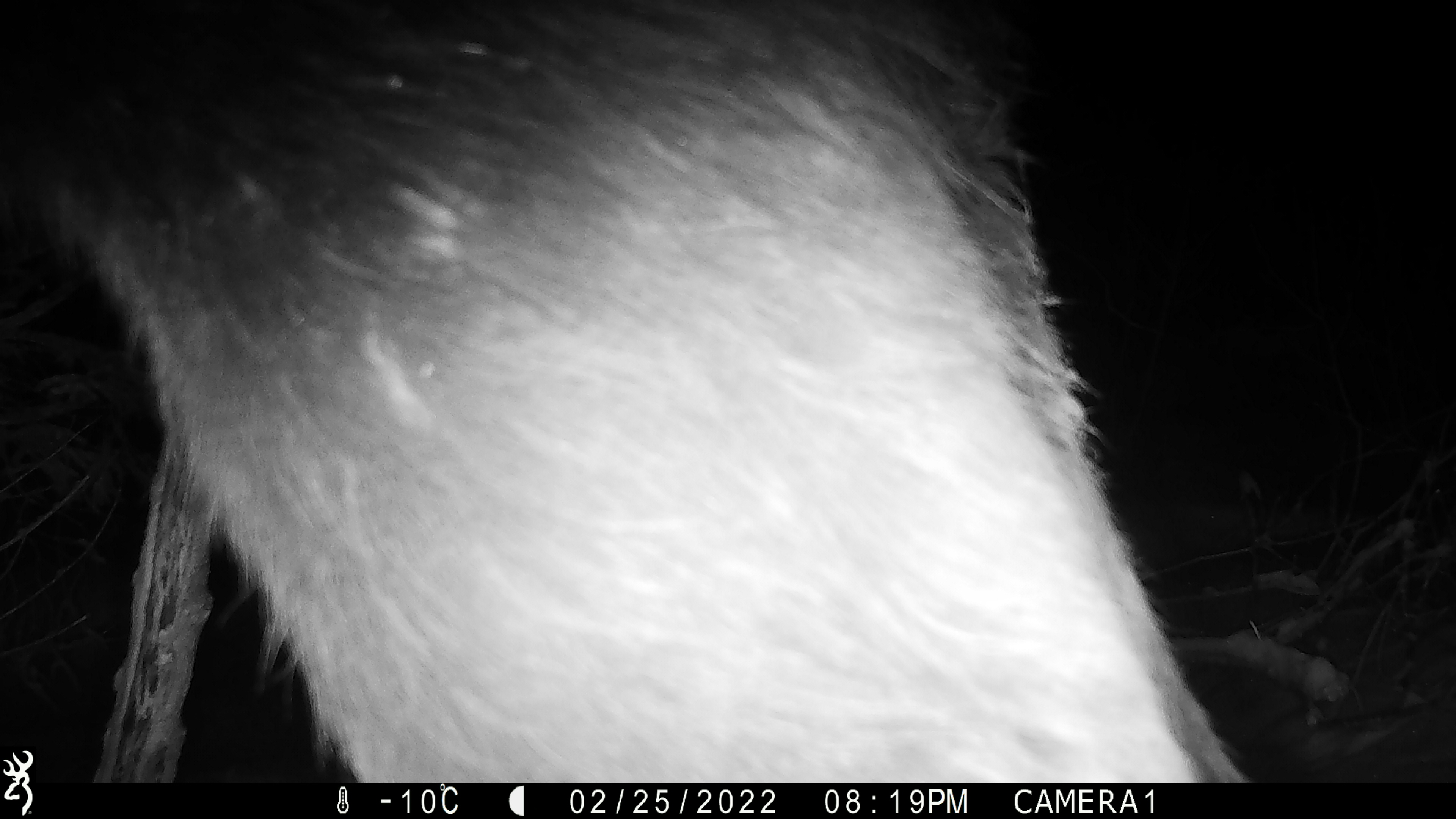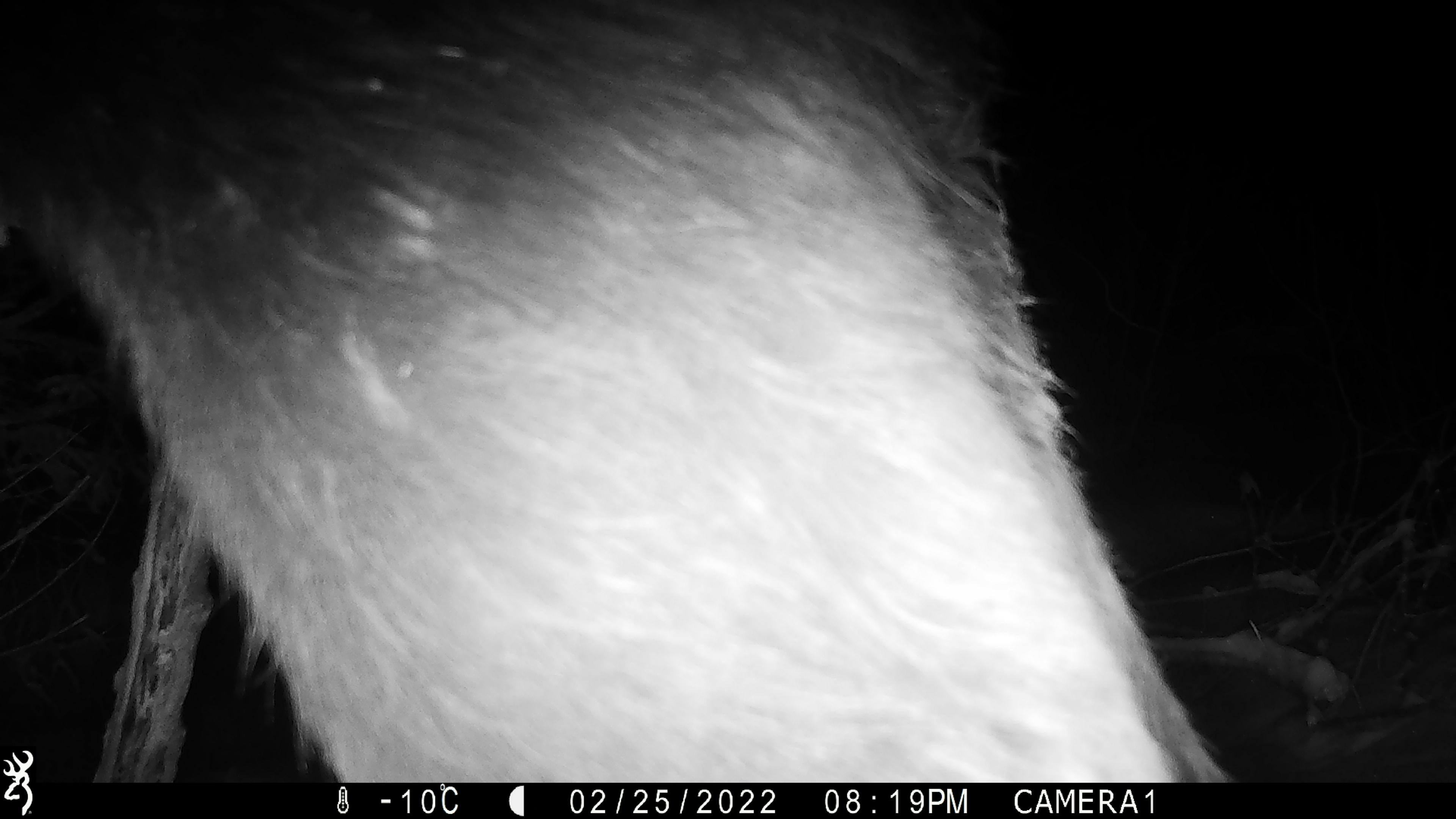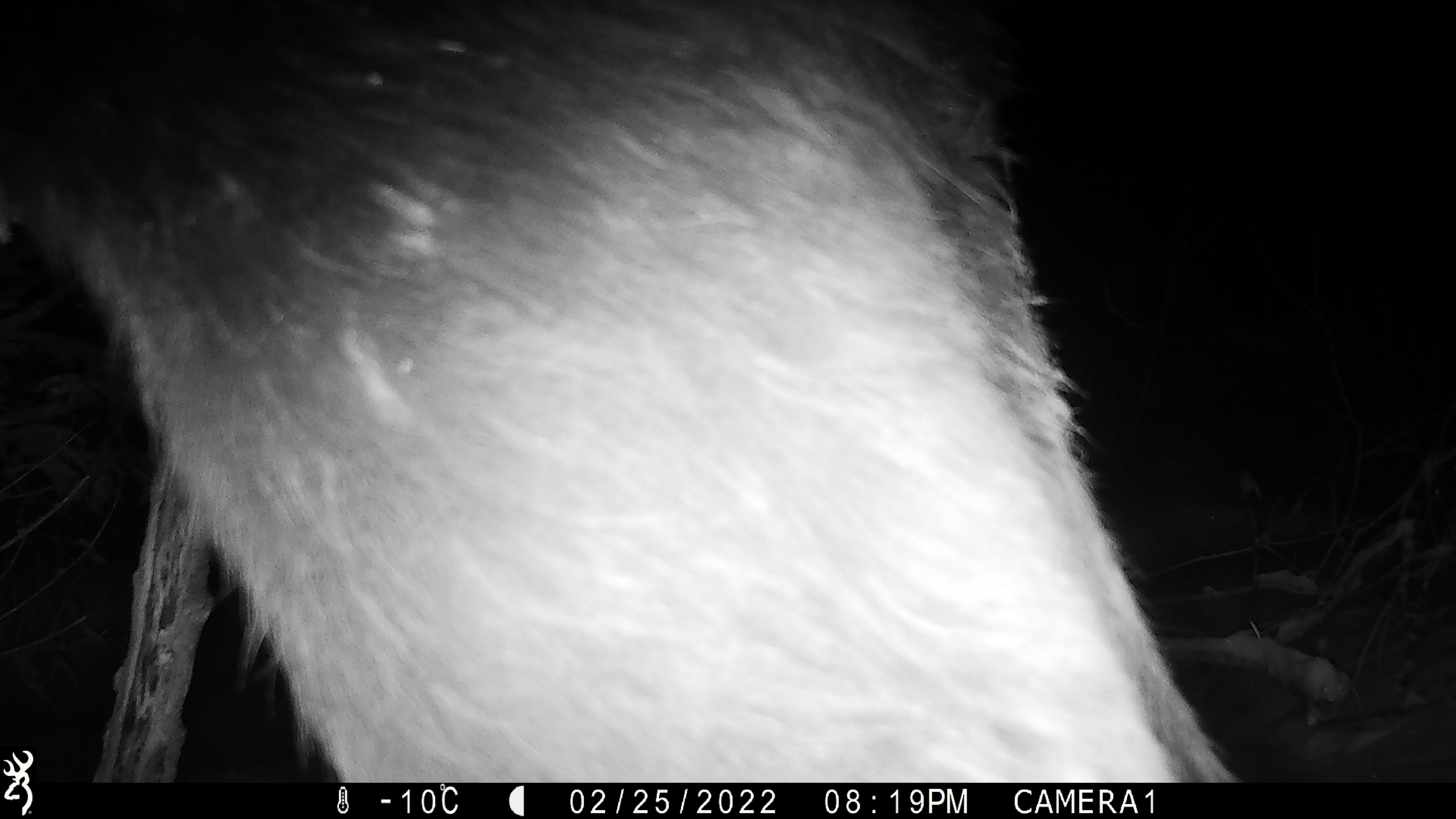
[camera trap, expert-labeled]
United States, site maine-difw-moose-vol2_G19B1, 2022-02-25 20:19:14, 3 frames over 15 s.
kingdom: Animalia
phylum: Chordata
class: Mammalia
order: Artiodactyla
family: Cervidae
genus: Alces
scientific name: Alces alces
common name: moose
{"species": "moose (Alces alces)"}